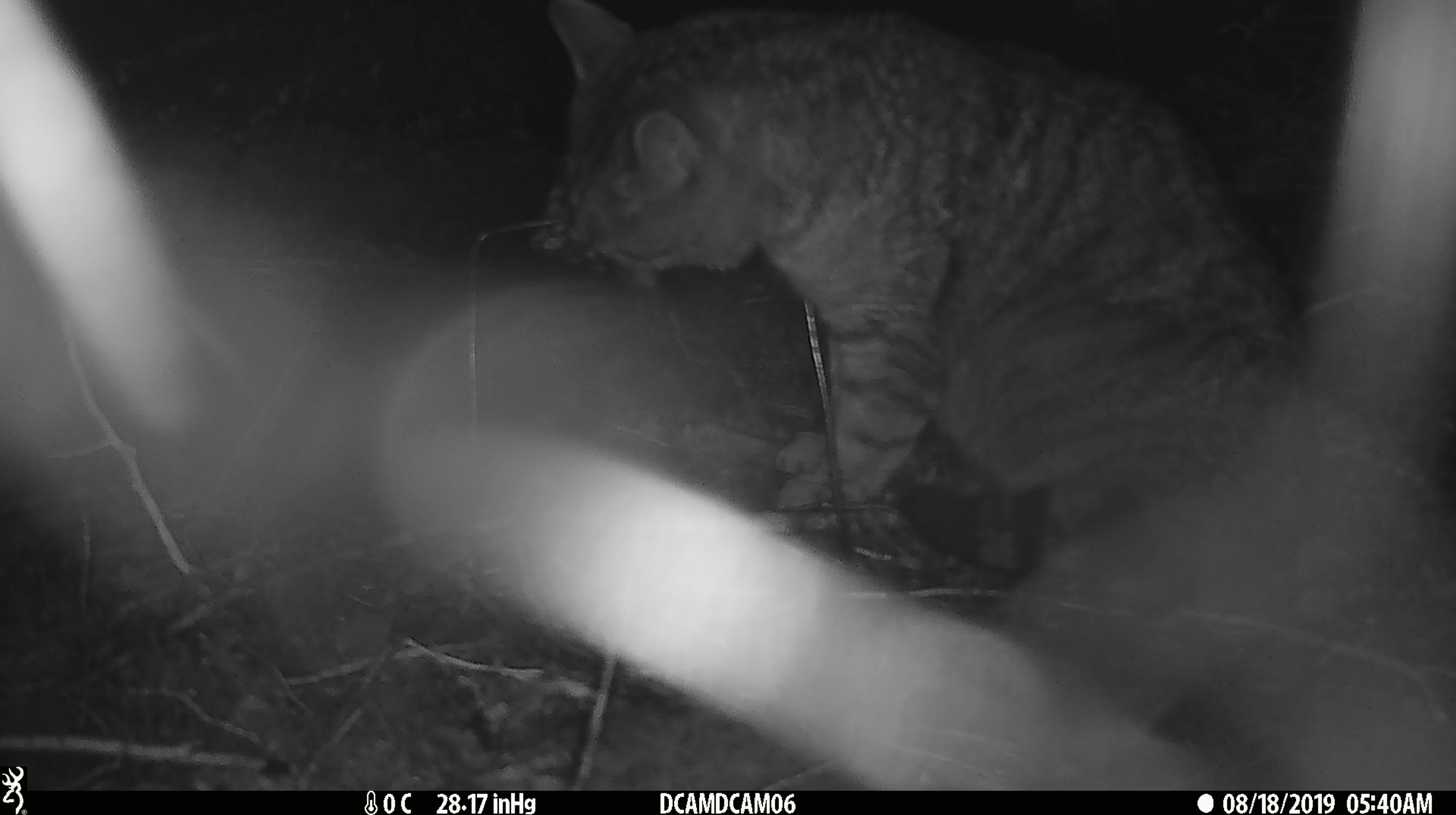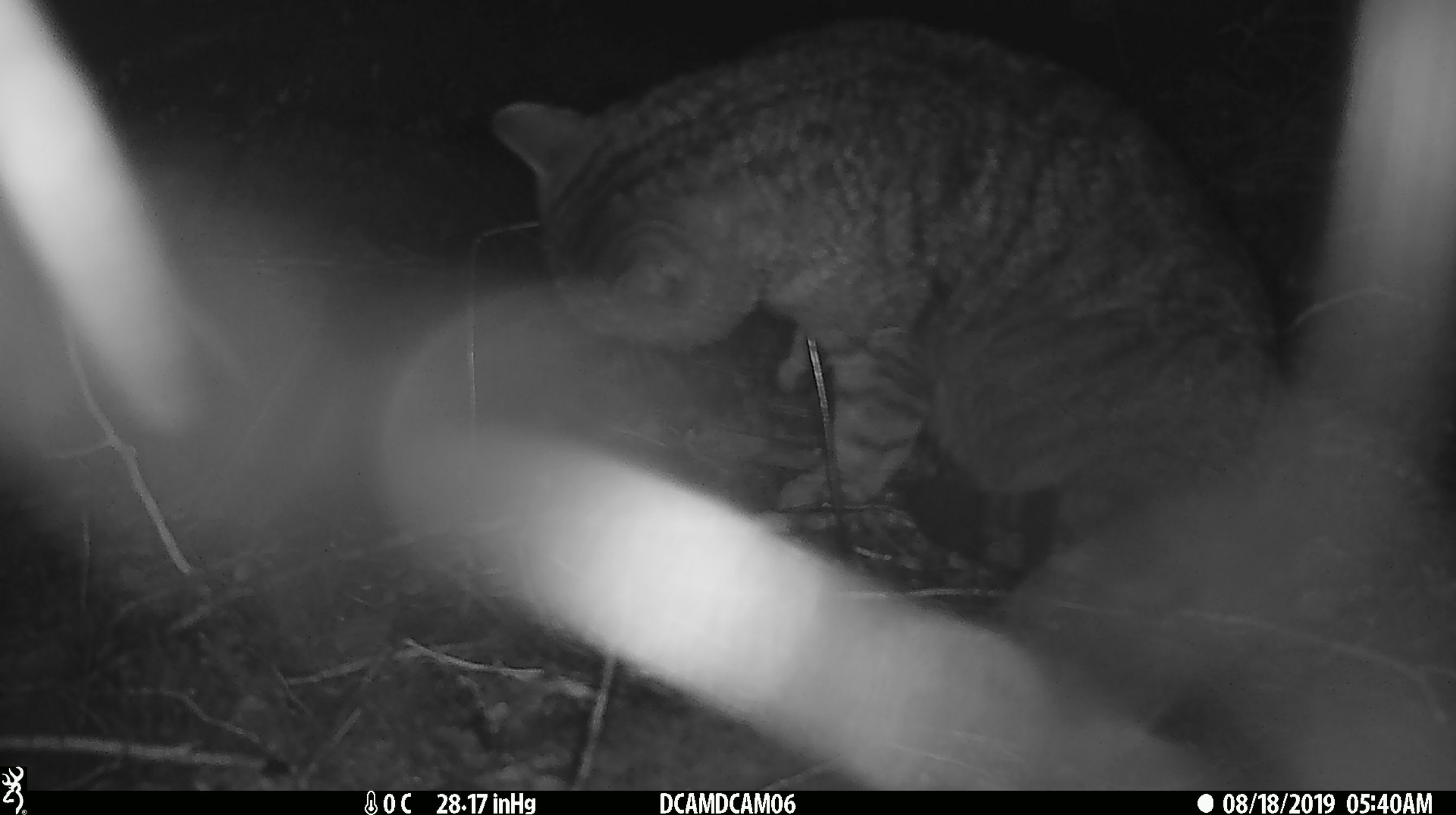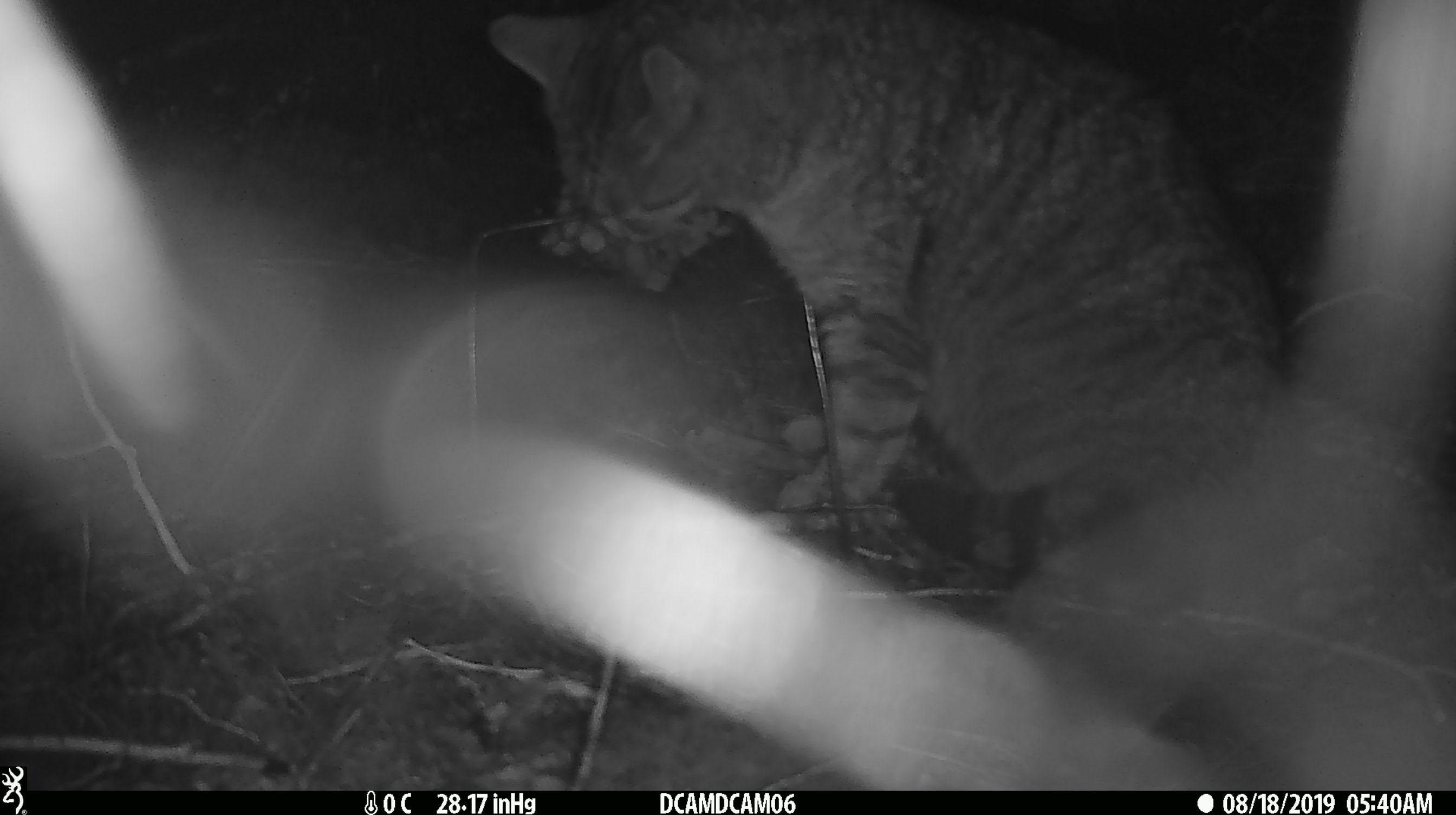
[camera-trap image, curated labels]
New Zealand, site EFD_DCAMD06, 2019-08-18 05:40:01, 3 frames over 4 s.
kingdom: Animalia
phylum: Chordata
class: Mammalia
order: Carnivora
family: Felidae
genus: Felis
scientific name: Felis catus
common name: domestic cat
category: cat